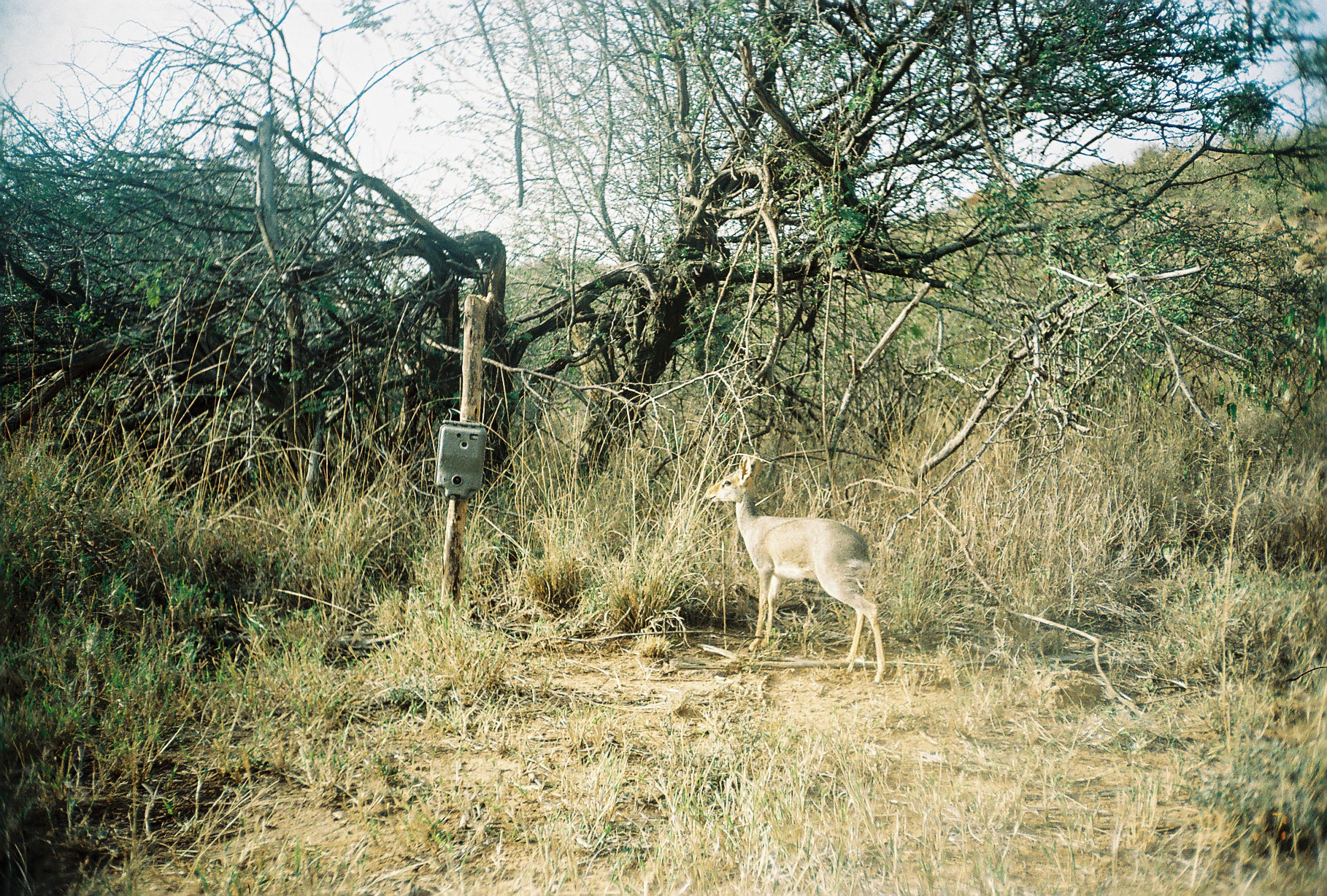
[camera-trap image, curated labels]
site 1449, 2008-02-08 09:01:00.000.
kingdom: Animalia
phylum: Chordata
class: Mammalia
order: Artiodactyla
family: Bovidae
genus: Madoqua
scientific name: Madoqua guentheri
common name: günther's dik-dik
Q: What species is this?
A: Madoqua guentheri (günther's dik-dik).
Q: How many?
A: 1.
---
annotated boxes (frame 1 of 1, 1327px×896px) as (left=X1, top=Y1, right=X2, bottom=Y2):
madoqua guentheri: (left=702, top=453, right=886, bottom=685)